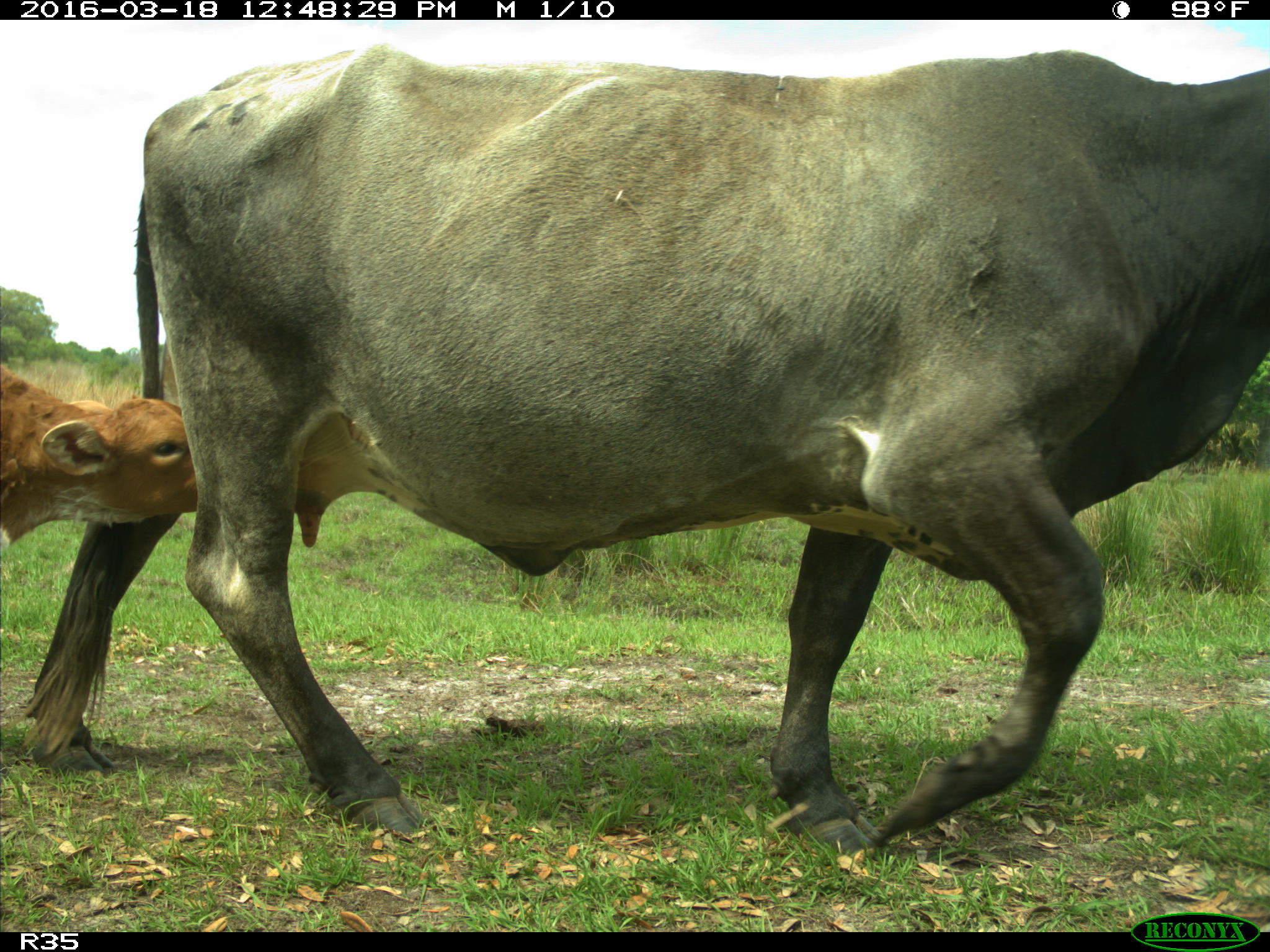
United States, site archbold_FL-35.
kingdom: Animalia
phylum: Chordata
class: Mammalia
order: Artiodactyla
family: Bovidae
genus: Bos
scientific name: Bos taurus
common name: domestic cow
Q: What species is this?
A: Bos taurus (domestic cow).